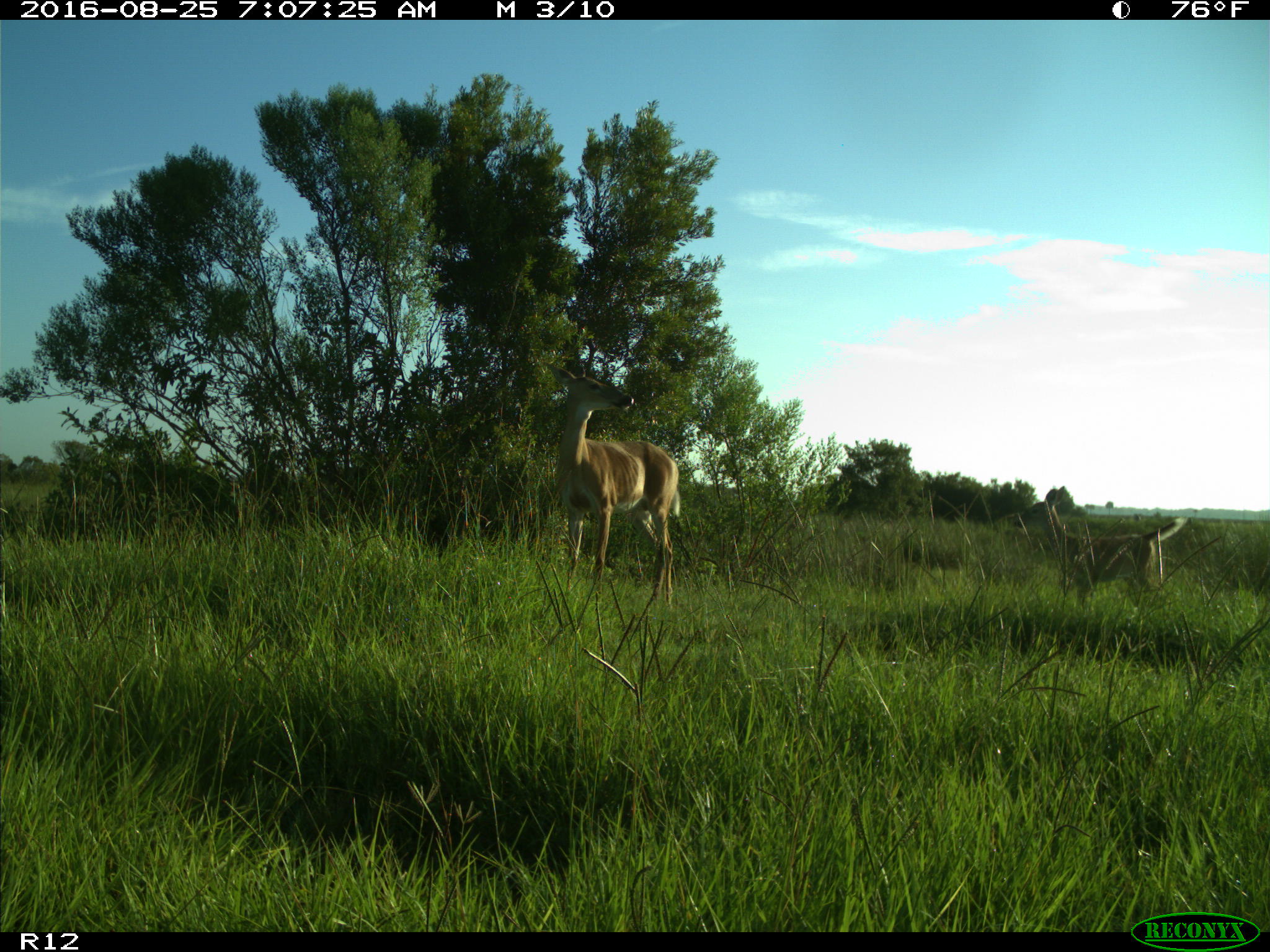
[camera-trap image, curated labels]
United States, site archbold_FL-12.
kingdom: Animalia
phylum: Chordata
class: Mammalia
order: Artiodactyla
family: Cervidae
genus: Odocoileus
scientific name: Odocoileus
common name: deer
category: unidentified deer